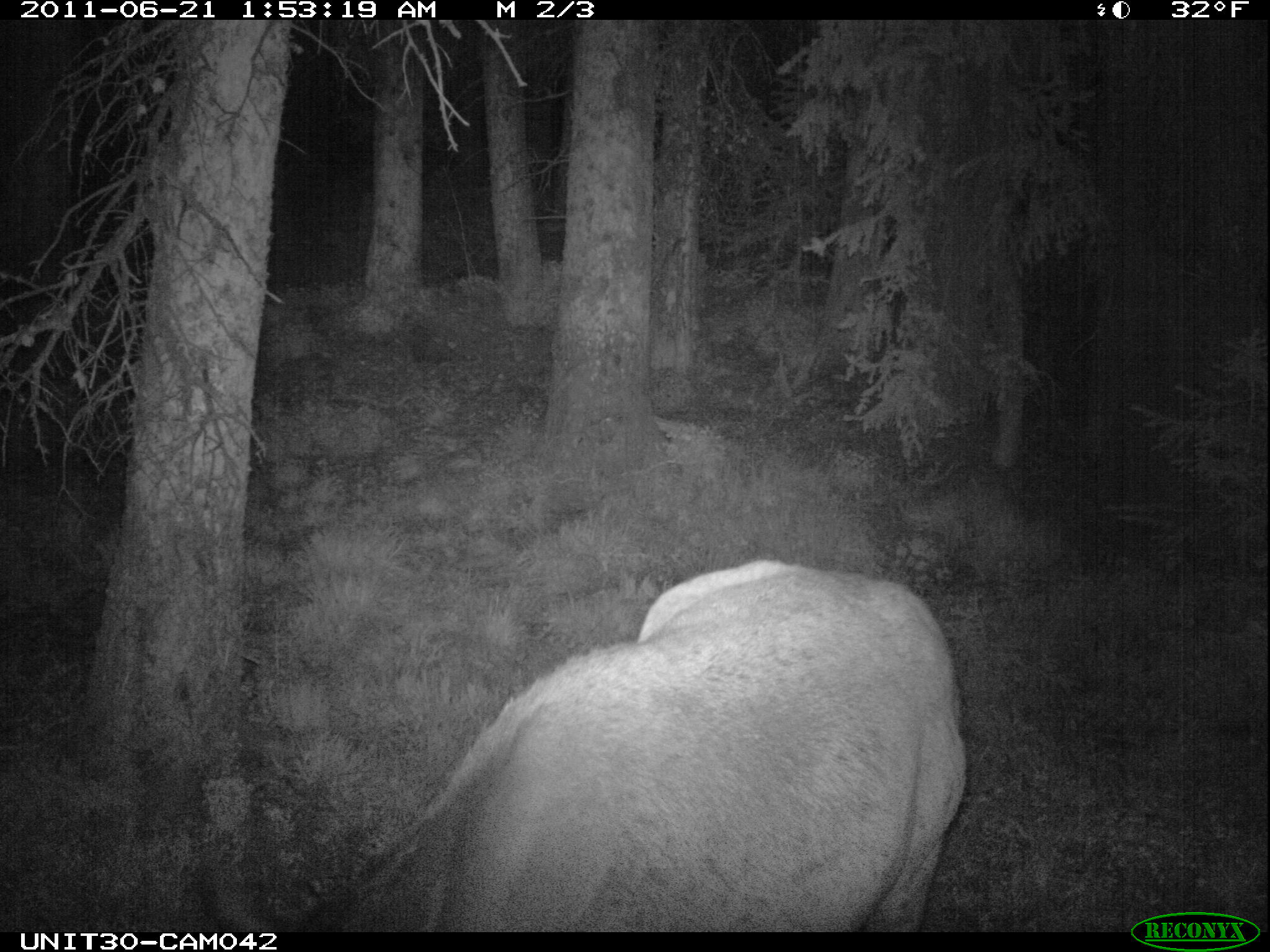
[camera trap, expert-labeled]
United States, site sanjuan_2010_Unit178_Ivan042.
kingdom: Animalia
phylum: Chordata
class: Mammalia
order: Artiodactyla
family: Cervidae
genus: Cervus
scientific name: Cervus elaphus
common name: red deer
Cervus elaphus (red deer).